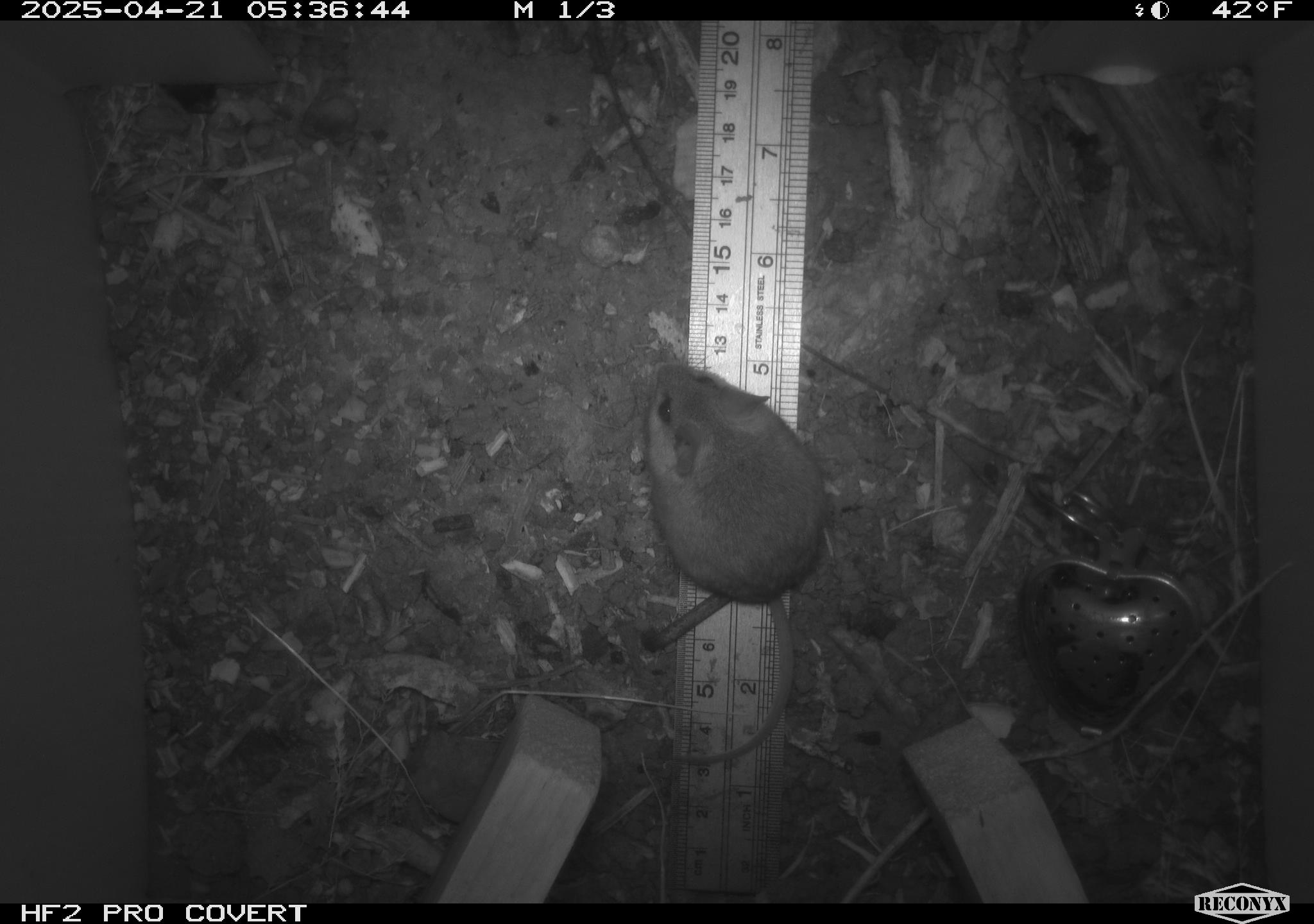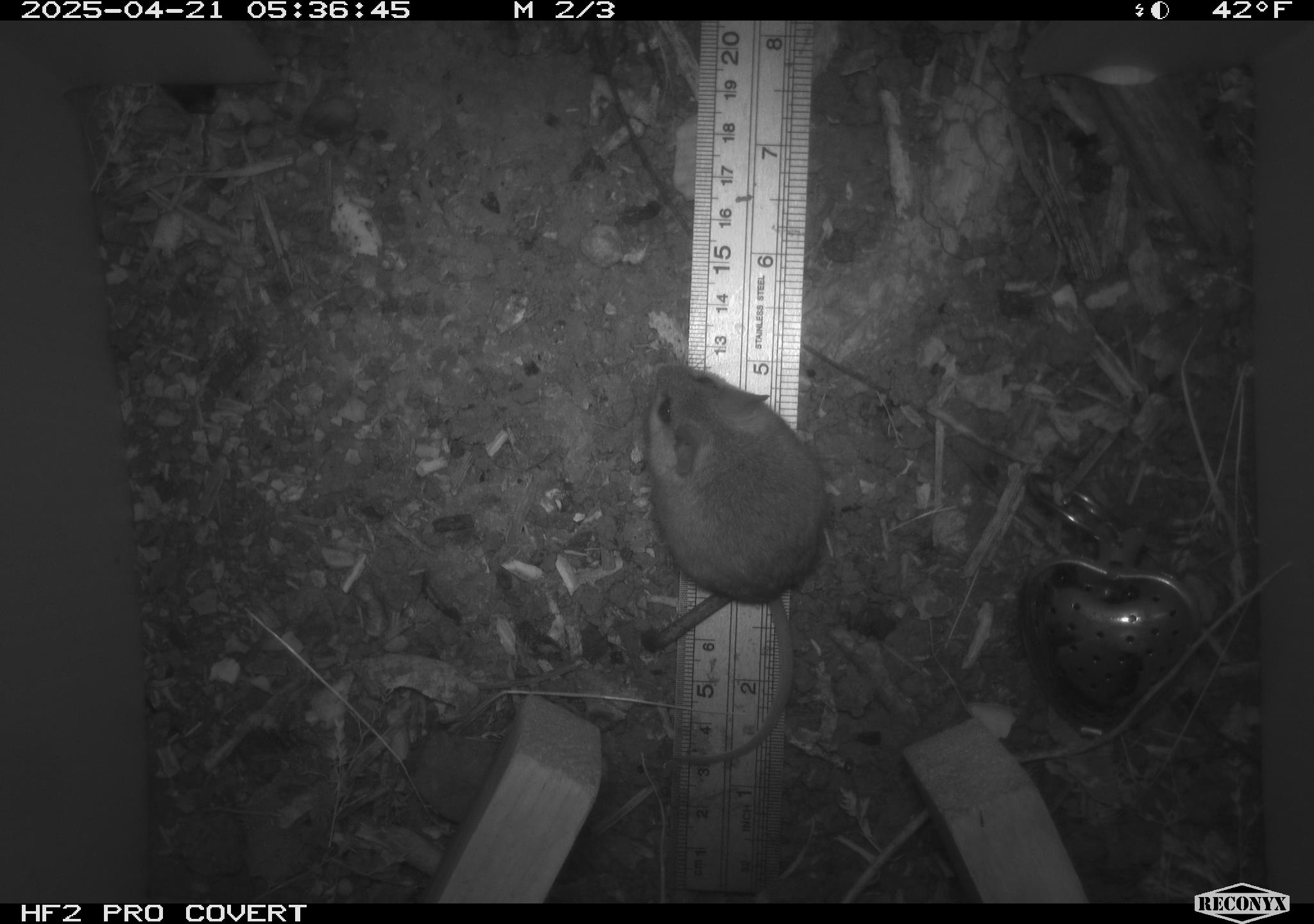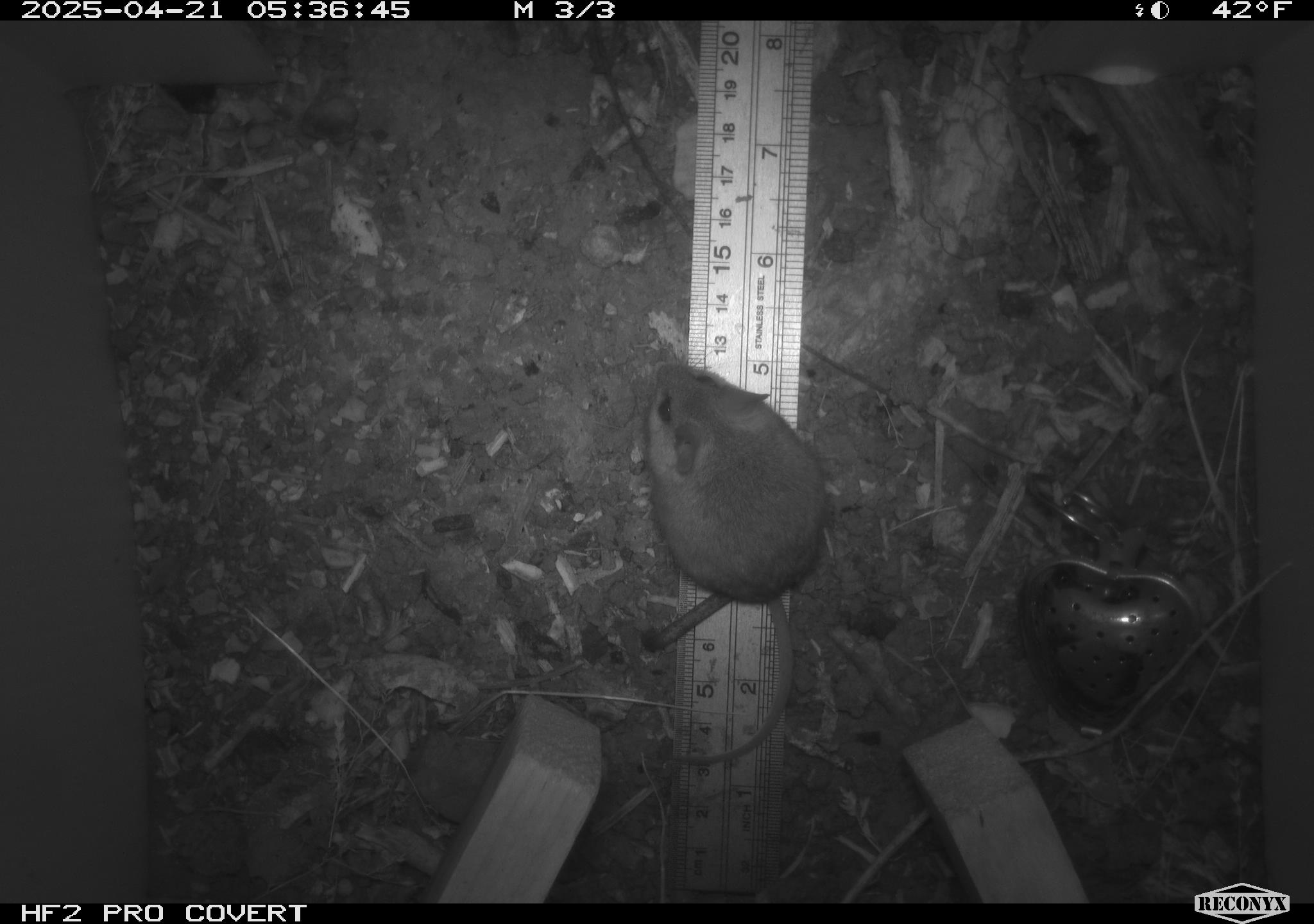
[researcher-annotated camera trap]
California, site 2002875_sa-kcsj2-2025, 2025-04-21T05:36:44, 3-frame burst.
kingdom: Animalia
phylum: Chordata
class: Mammalia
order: Rodentia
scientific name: Rodentia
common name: rodent